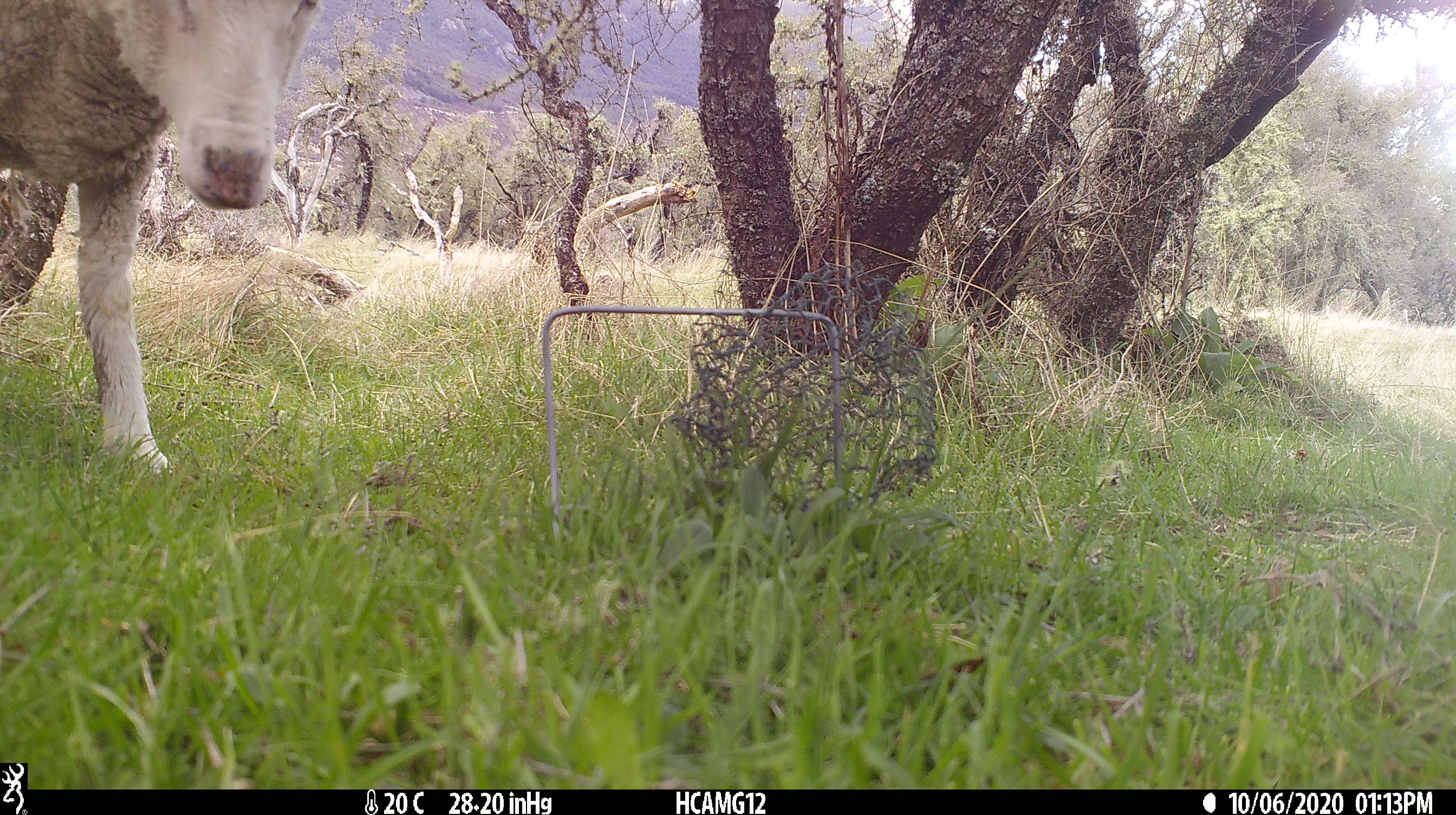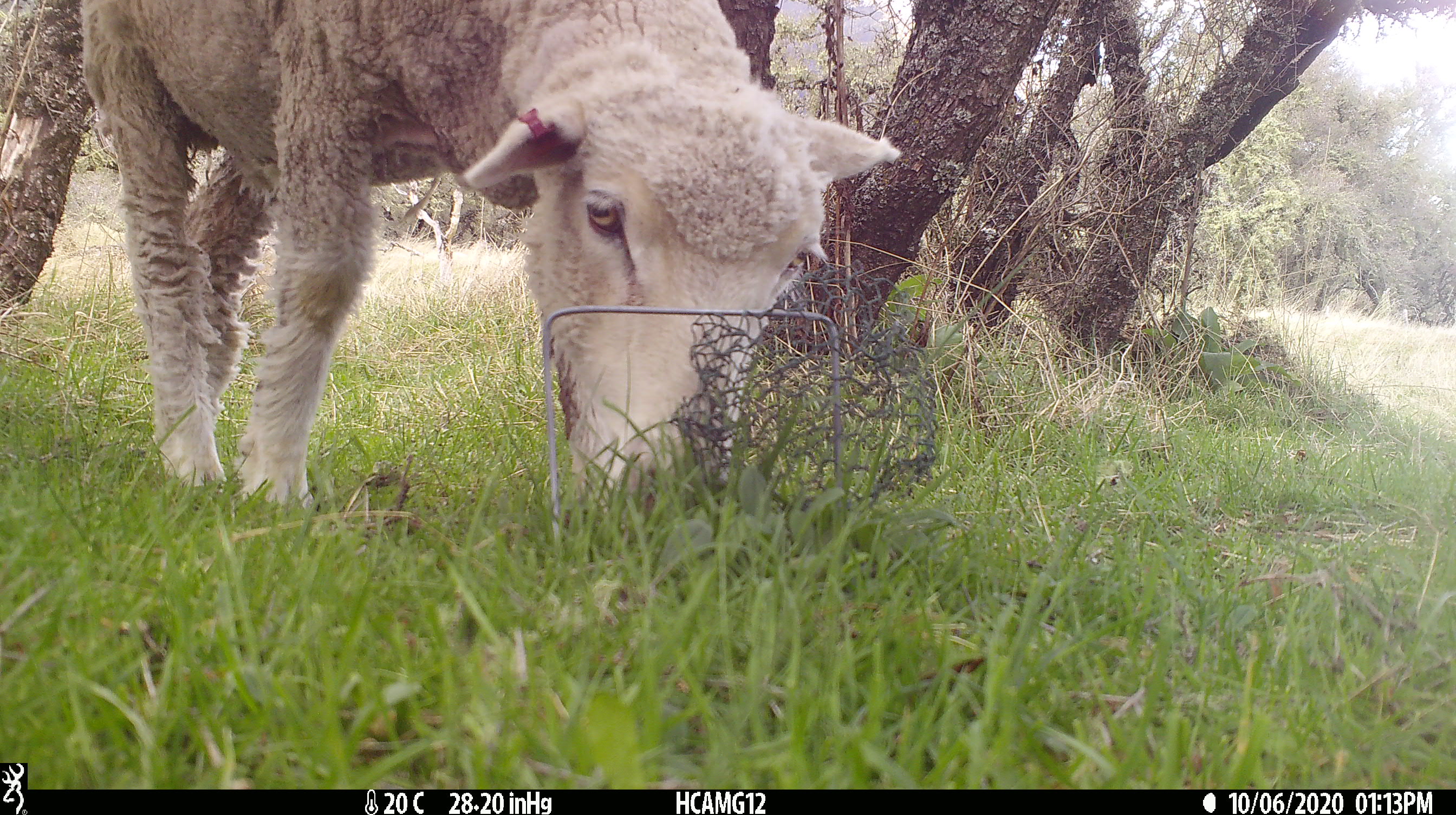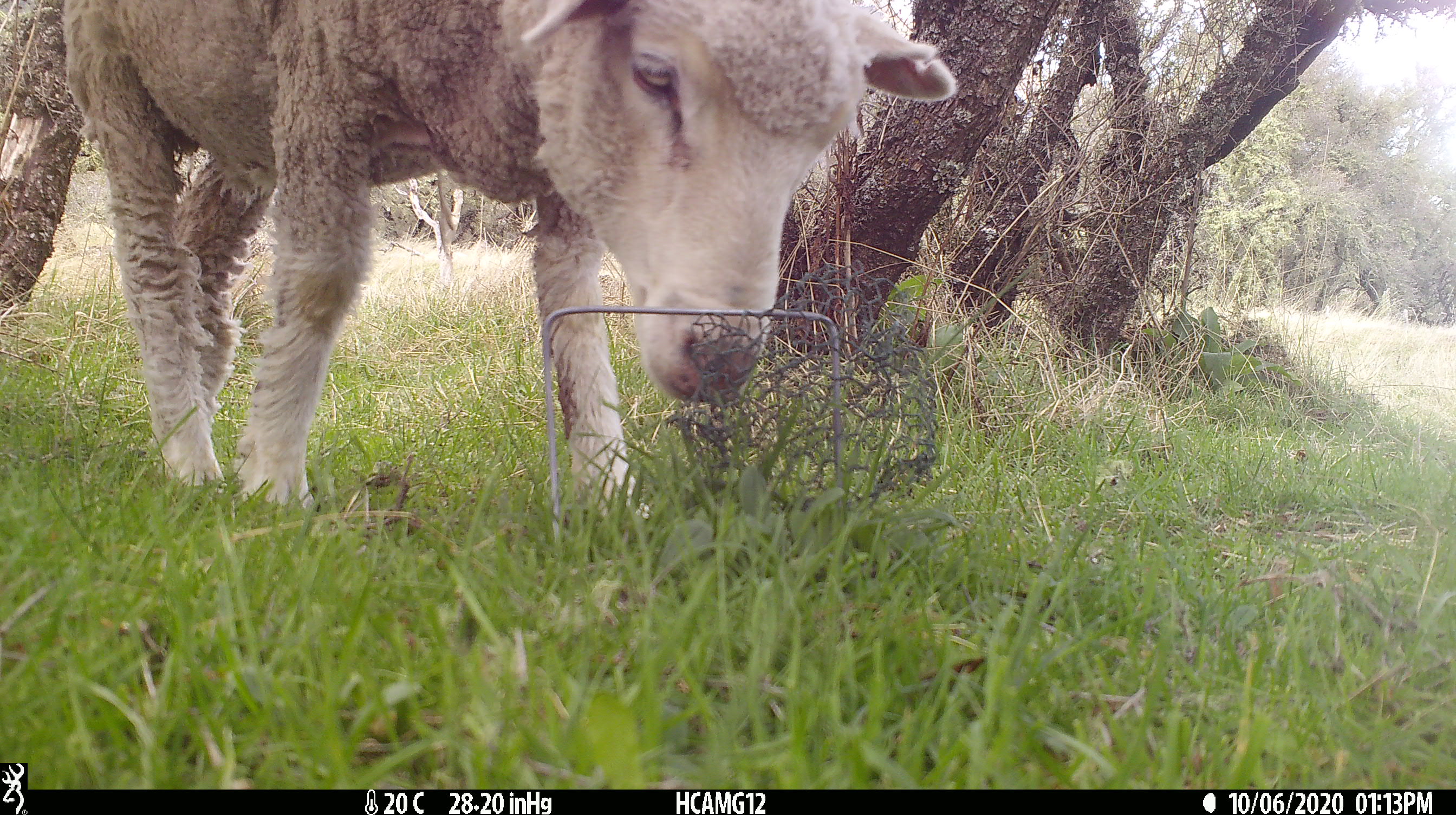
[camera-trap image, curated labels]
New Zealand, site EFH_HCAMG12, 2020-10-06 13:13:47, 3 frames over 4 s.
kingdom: Animalia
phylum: Chordata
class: Mammalia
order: Artiodactyla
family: Bovidae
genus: Ovis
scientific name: Ovis aries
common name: domestic sheep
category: sheep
Sheep (domestic sheep) (Ovis aries).